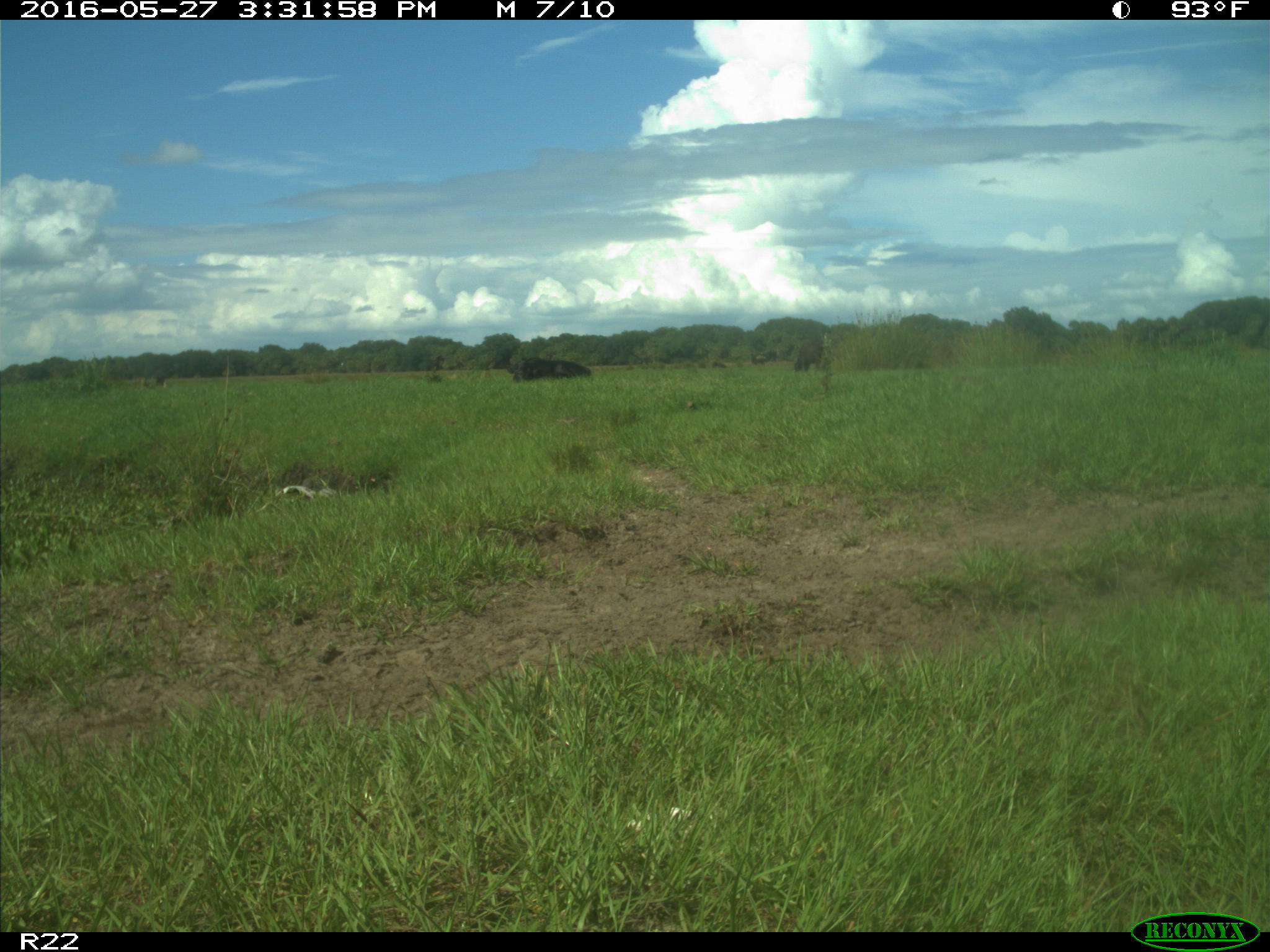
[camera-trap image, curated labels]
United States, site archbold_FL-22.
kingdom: Animalia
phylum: Chordata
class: Mammalia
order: Artiodactyla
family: Bovidae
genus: Bos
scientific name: Bos taurus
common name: domestic cow